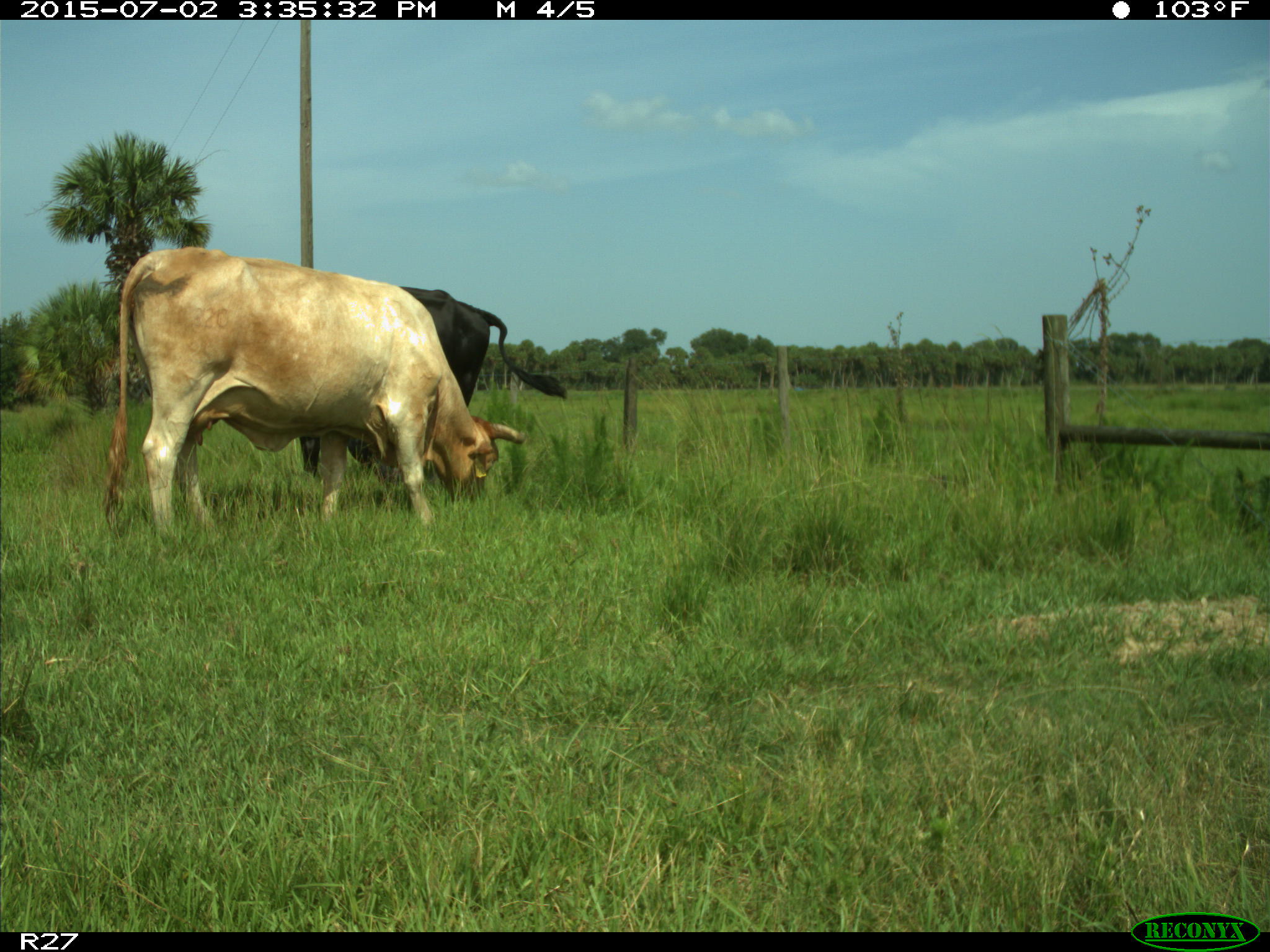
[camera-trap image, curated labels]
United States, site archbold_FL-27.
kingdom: Animalia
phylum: Chordata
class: Mammalia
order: Artiodactyla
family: Bovidae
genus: Bos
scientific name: Bos taurus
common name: domestic cow